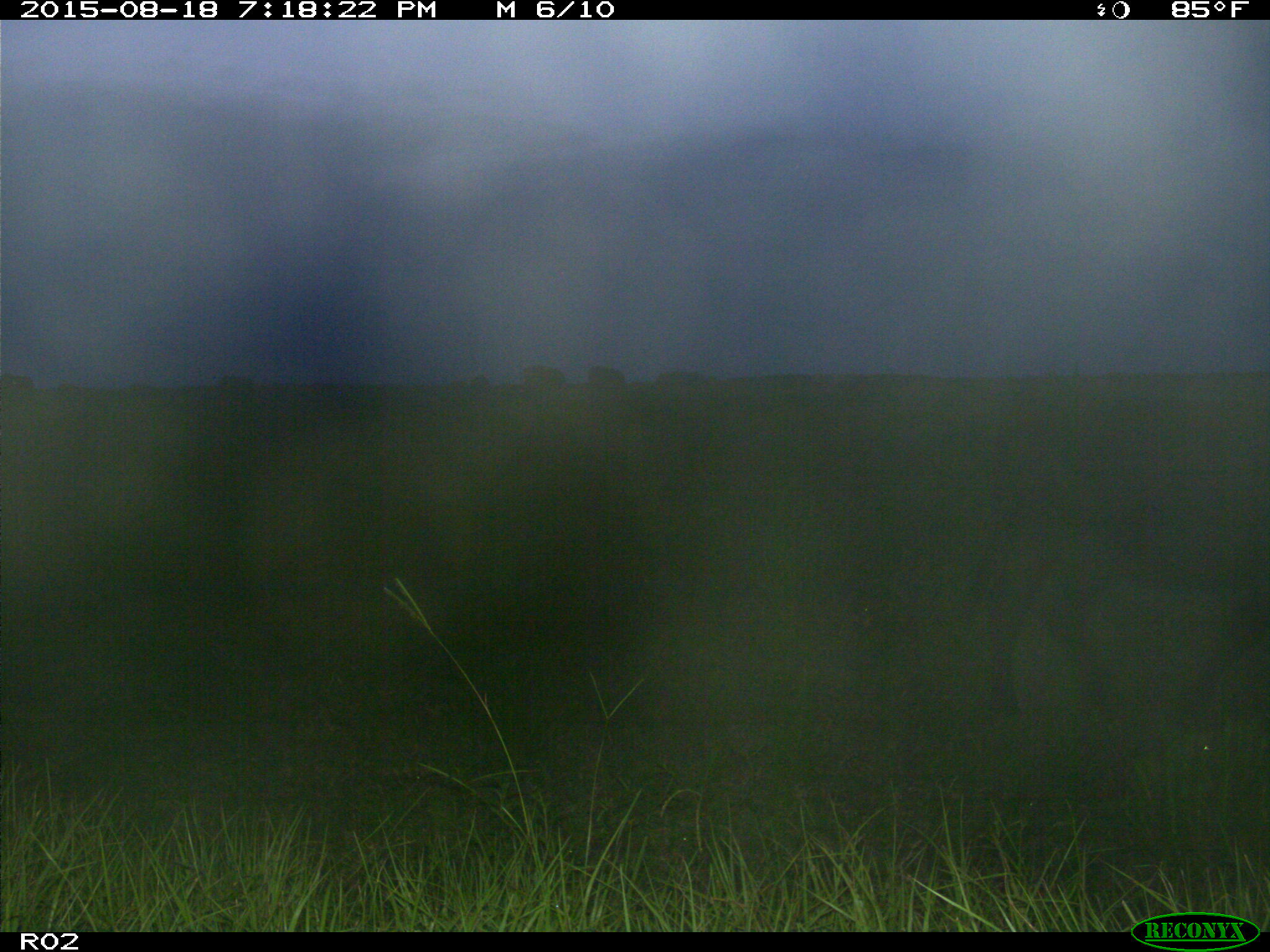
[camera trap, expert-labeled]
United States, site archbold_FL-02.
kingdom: Animalia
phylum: Chordata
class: Mammalia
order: Artiodactyla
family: Bovidae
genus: Bos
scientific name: Bos taurus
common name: domestic cow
Bos taurus (domestic cow).